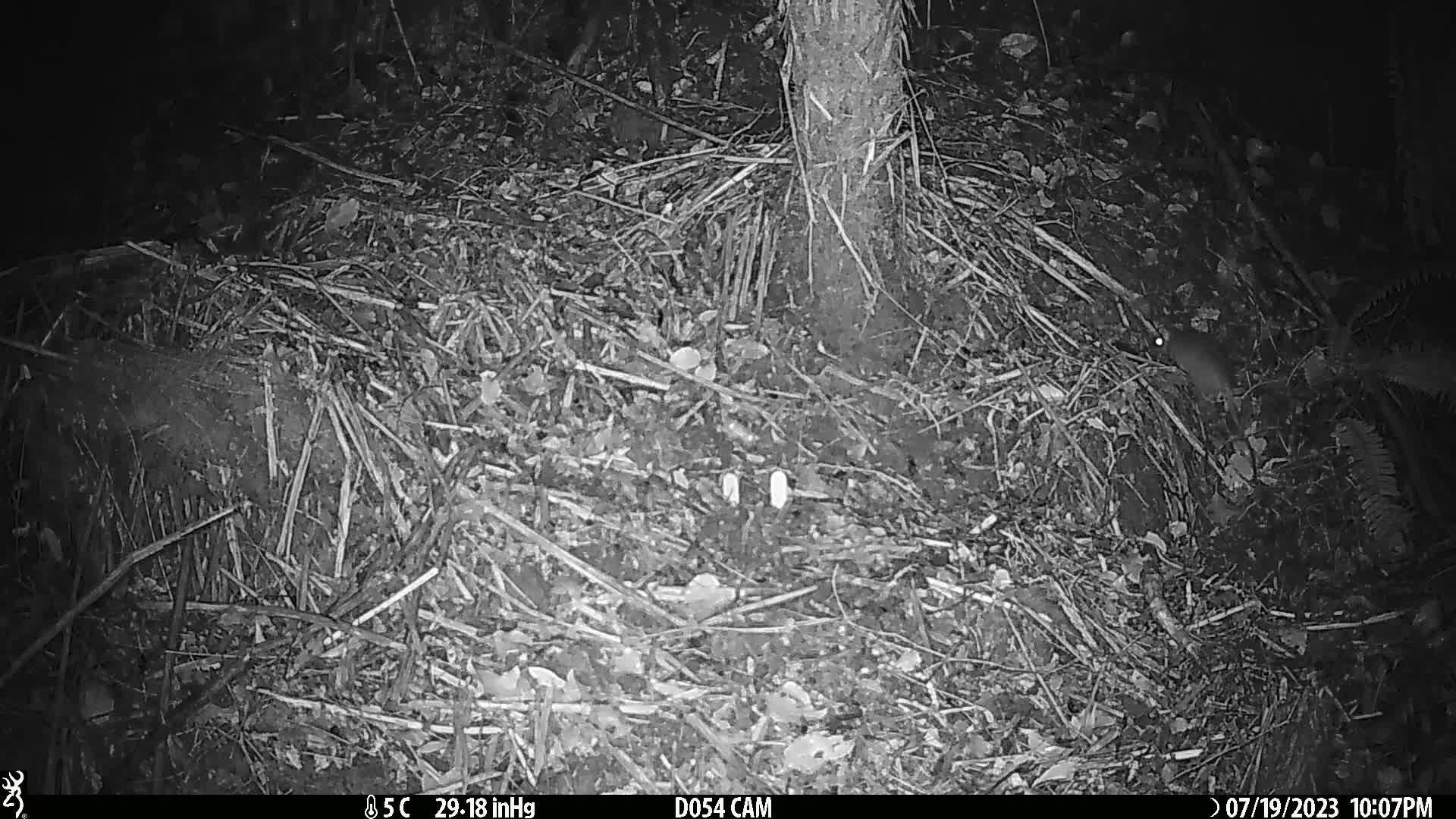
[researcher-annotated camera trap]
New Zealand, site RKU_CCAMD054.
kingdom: Animalia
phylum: Chordata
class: Mammalia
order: Rodentia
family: Muridae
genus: Rattus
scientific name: Rattus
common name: rat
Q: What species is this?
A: Rat (Rattus).